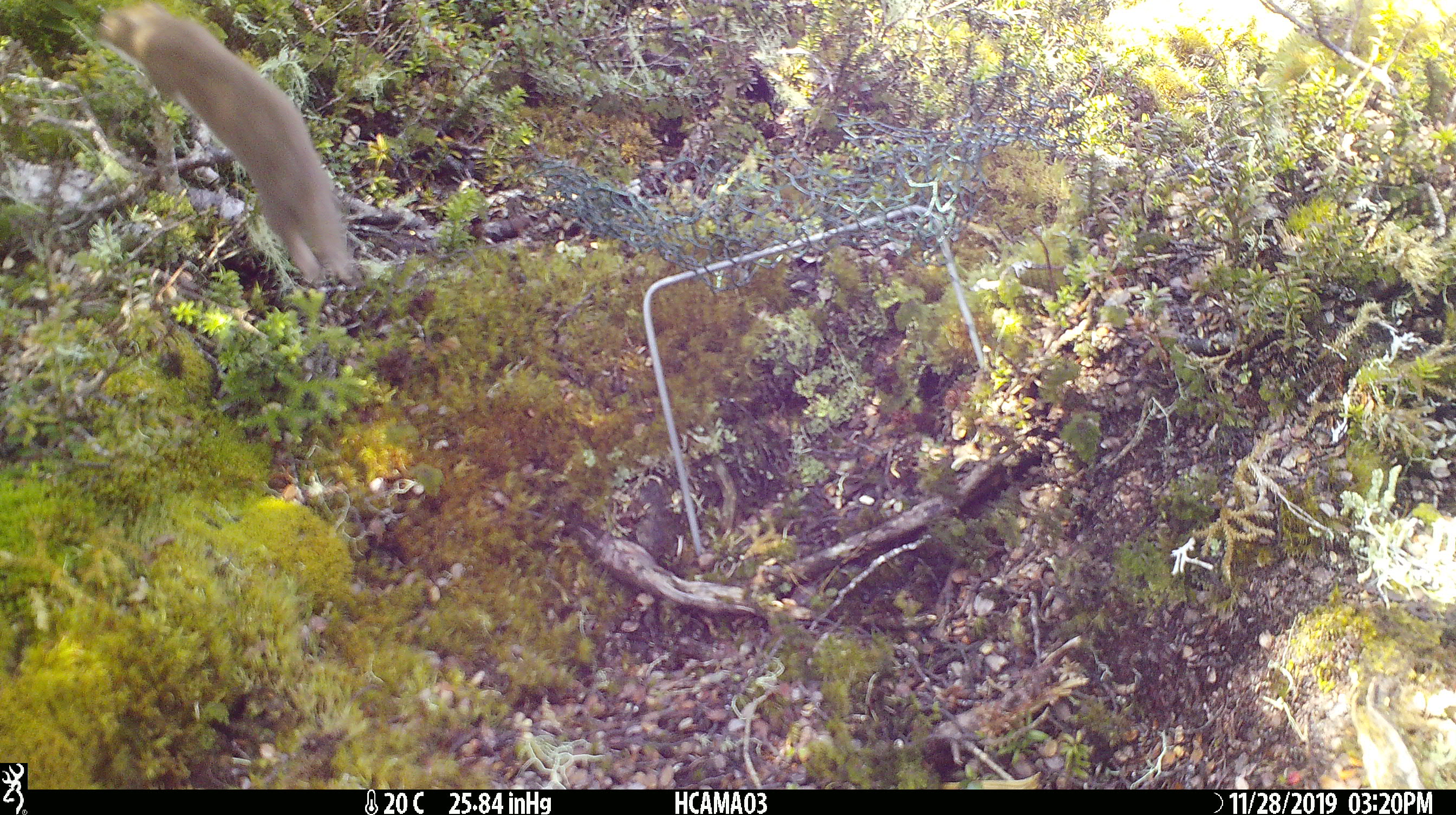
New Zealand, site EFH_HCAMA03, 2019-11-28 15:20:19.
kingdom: Animalia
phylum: Chordata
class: Mammalia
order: Carnivora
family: Mustelidae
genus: Mustela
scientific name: Mustela nivalis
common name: least weasel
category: weasel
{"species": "weasel (least weasel) (Mustela nivalis)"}